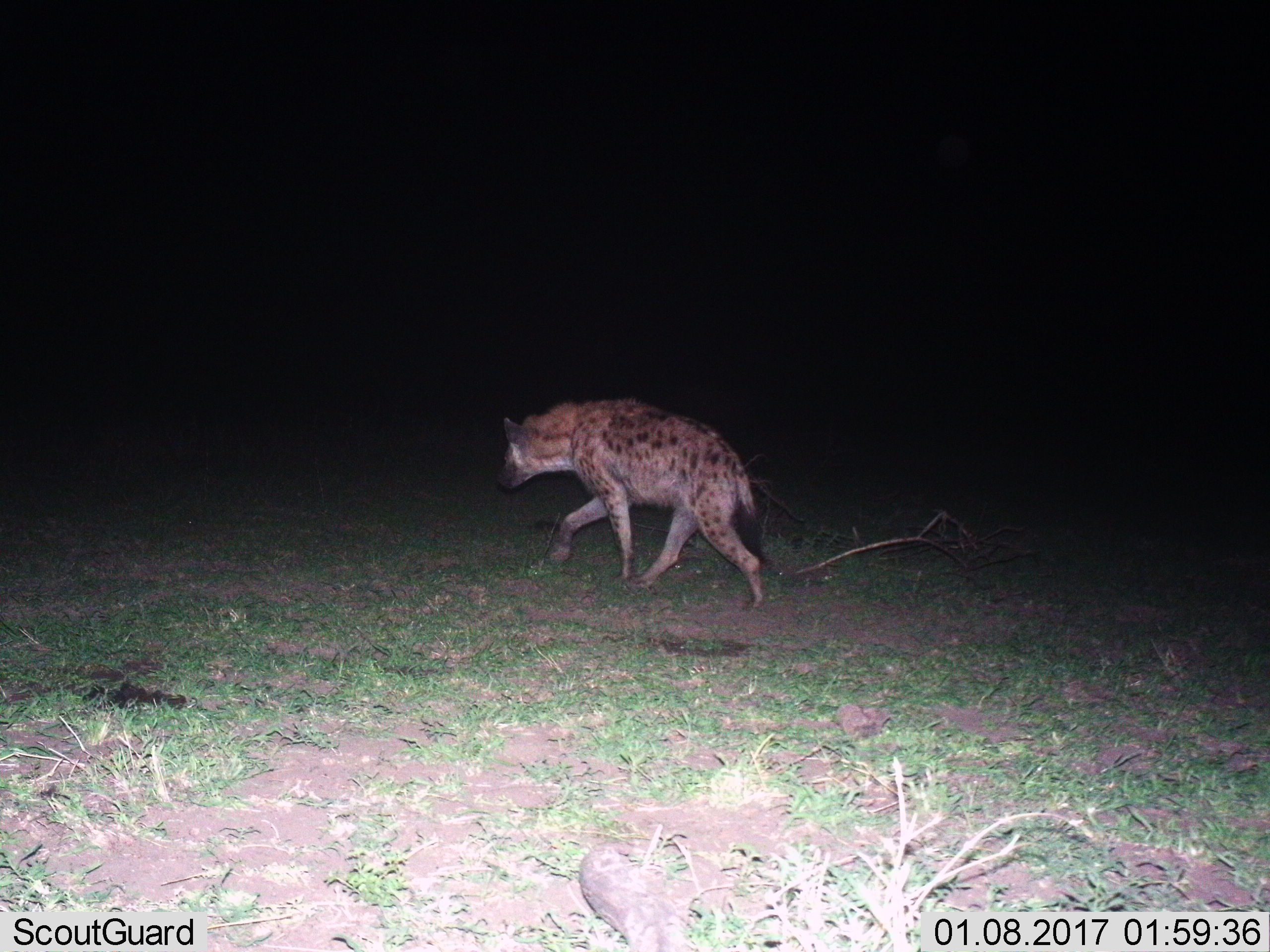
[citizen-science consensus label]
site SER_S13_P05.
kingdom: Animalia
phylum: Chordata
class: Mammalia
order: Carnivora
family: Hyaenidae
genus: Crocuta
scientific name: Crocuta crocuta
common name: spotted hyena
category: hyenaspotted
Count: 1.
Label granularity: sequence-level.